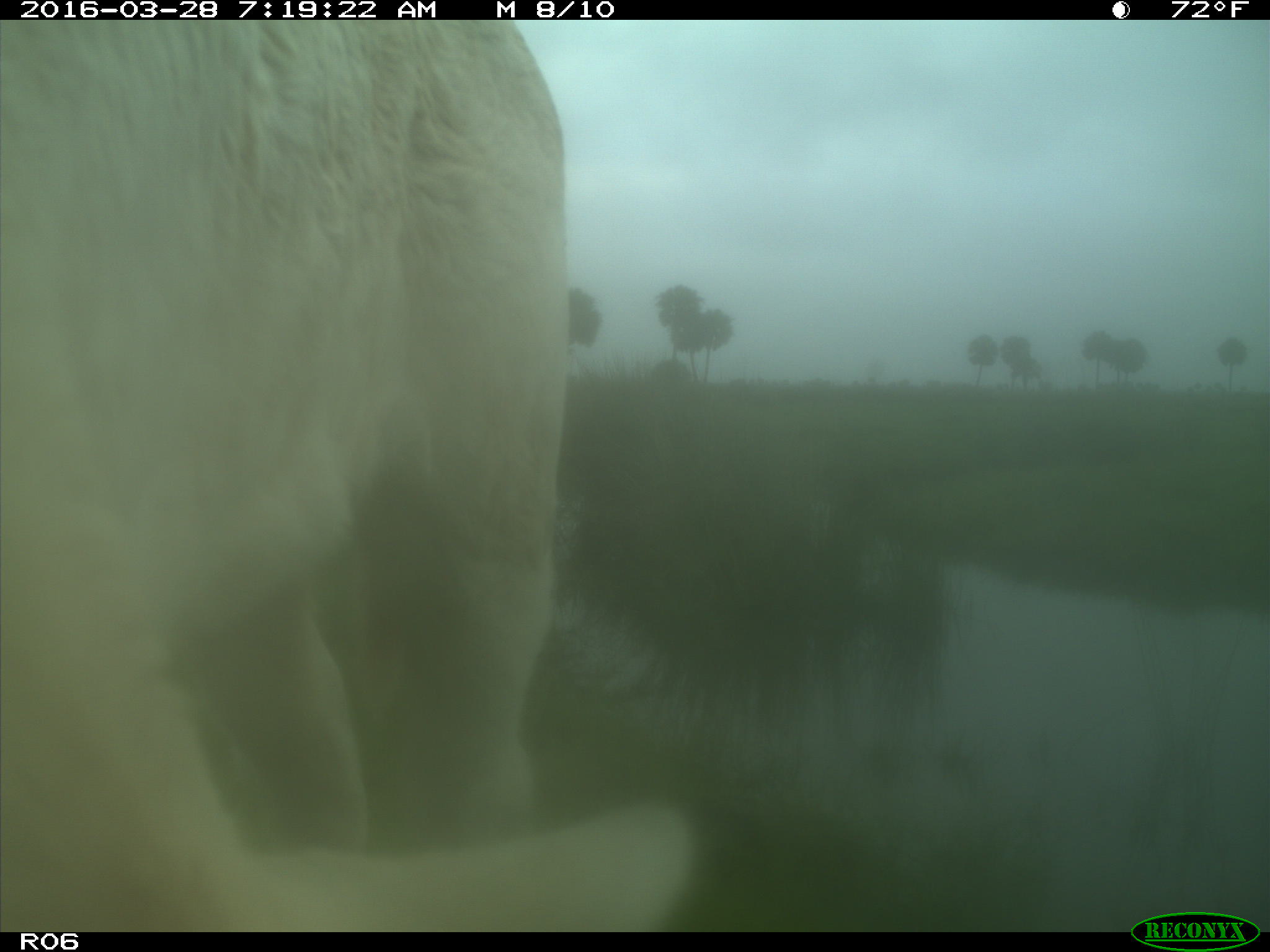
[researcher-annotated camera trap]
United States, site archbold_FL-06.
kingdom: Animalia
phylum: Chordata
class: Mammalia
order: Artiodactyla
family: Bovidae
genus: Bos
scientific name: Bos taurus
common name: domestic cow